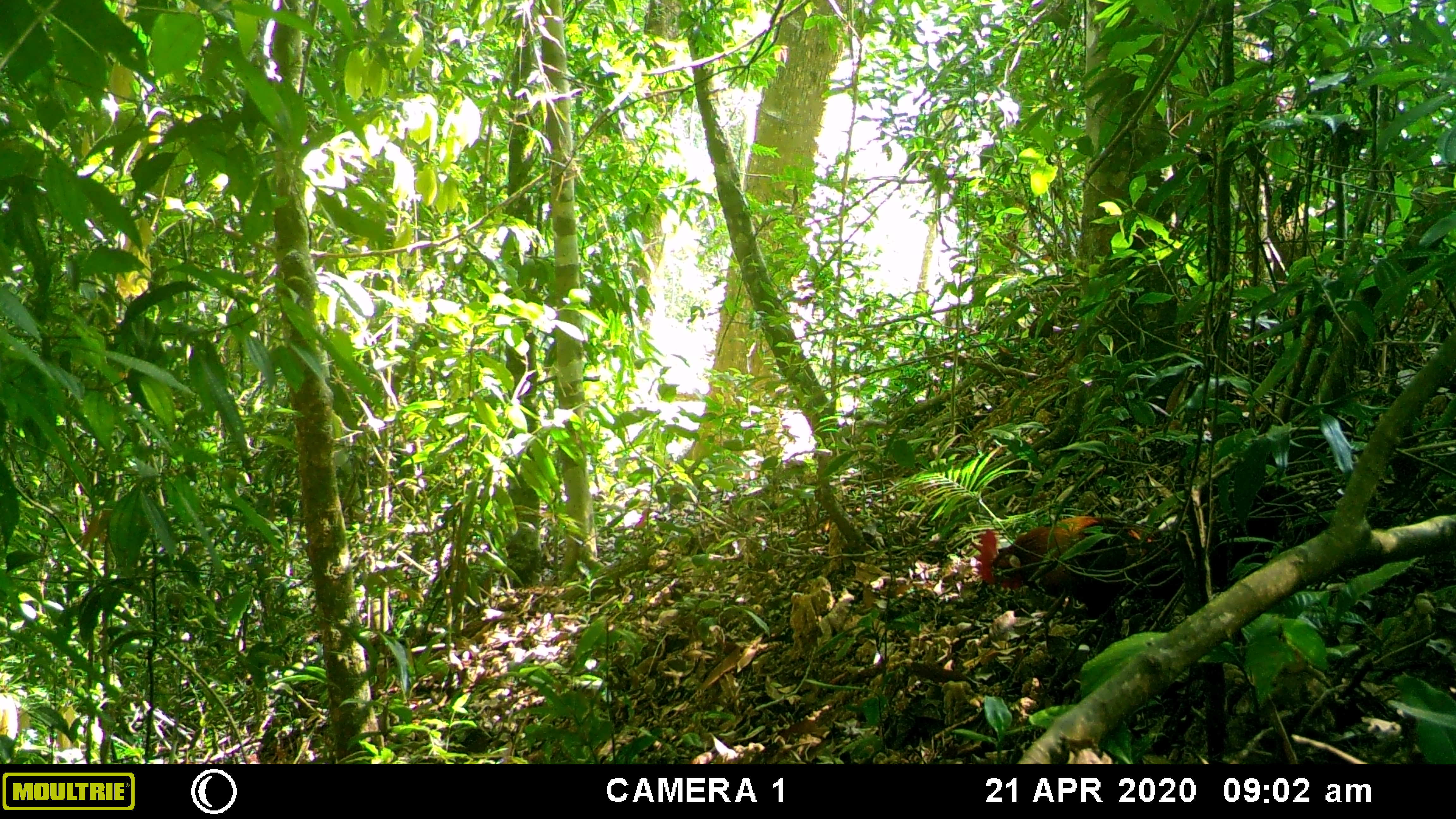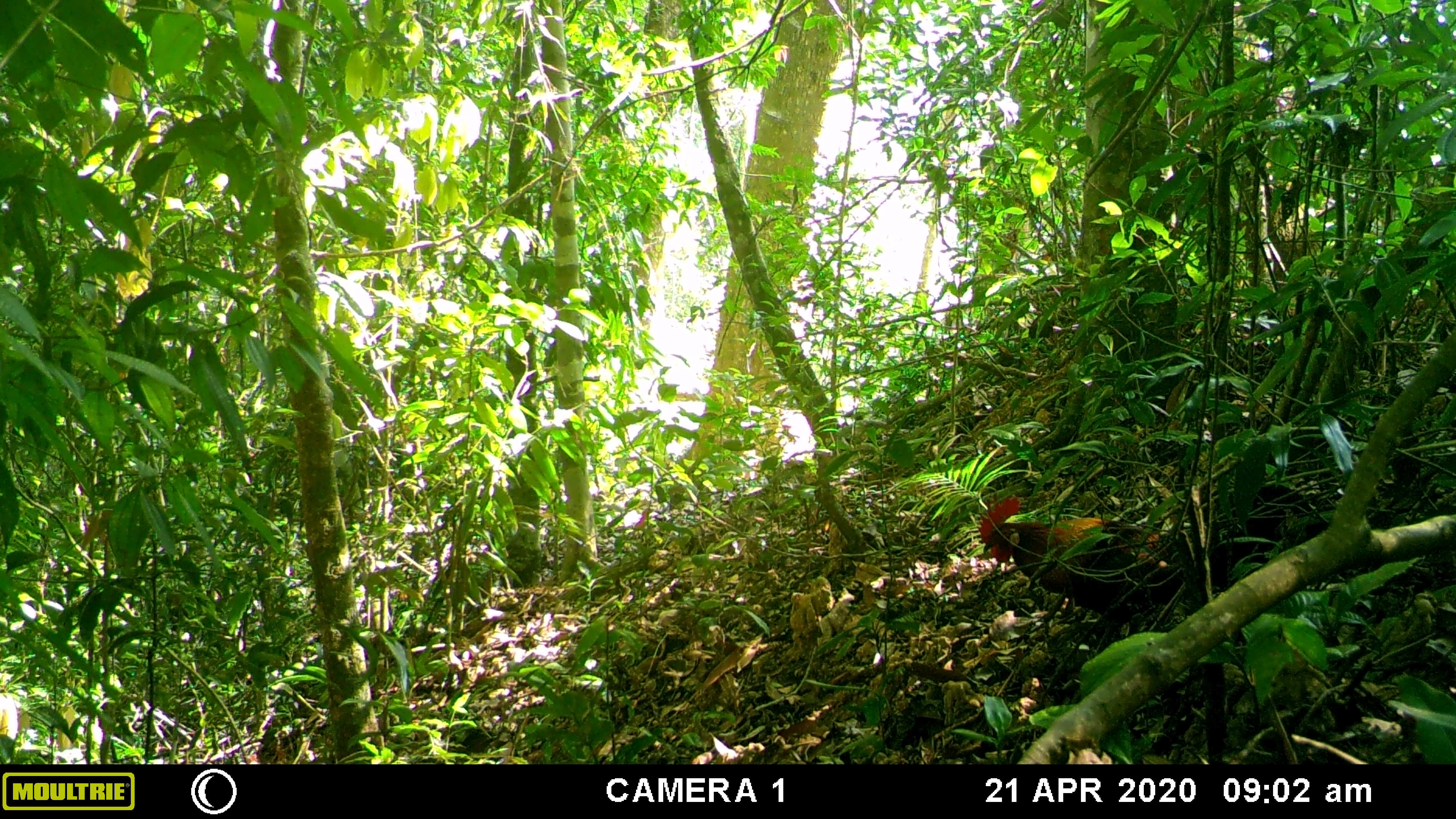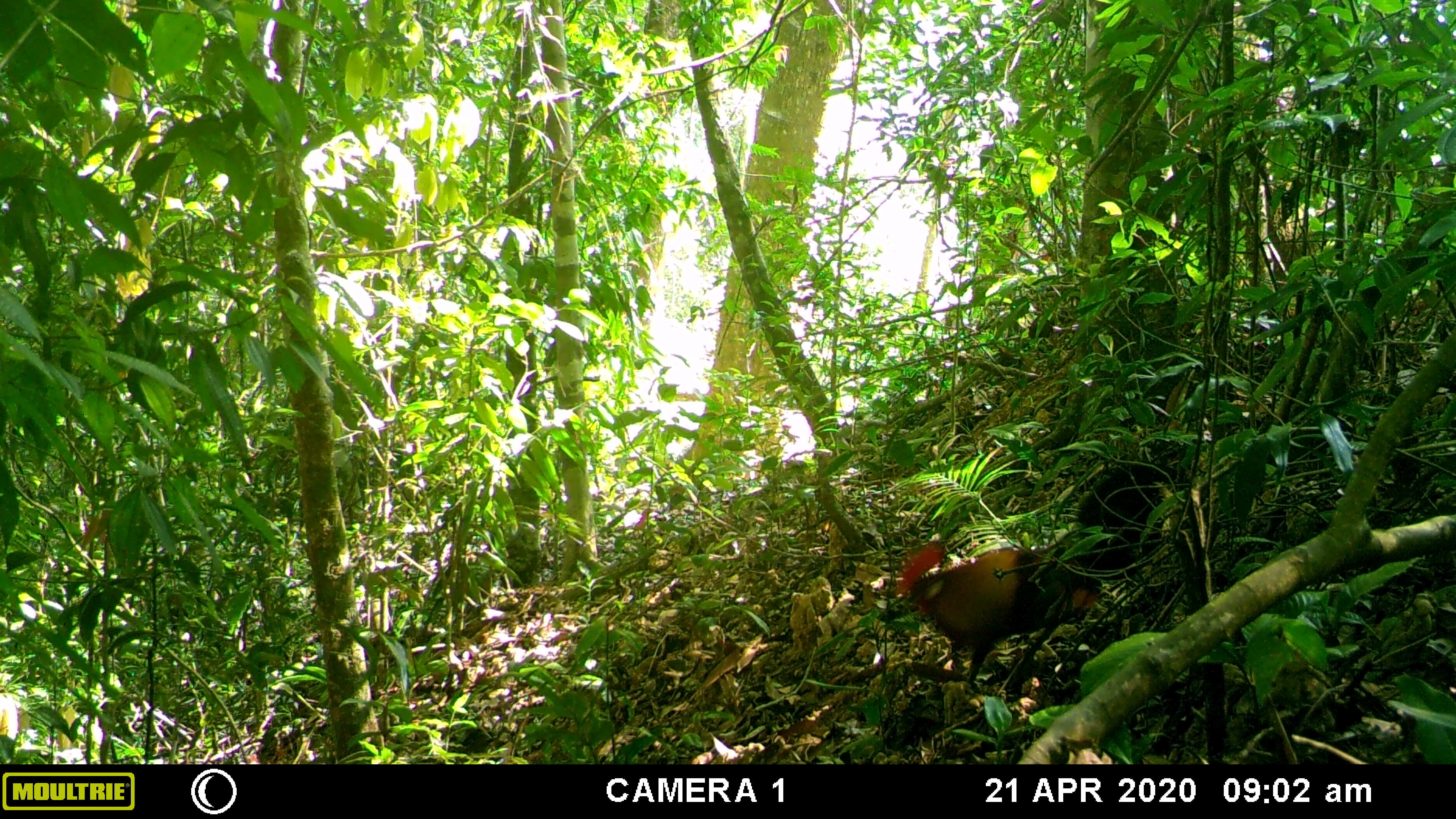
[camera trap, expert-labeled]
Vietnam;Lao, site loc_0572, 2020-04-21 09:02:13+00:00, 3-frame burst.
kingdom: Animalia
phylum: Chordata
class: Aves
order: Galliformes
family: Phasianidae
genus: Gallus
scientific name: Gallus gallus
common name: red junglefowl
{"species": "red junglefowl (Gallus gallus)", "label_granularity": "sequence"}